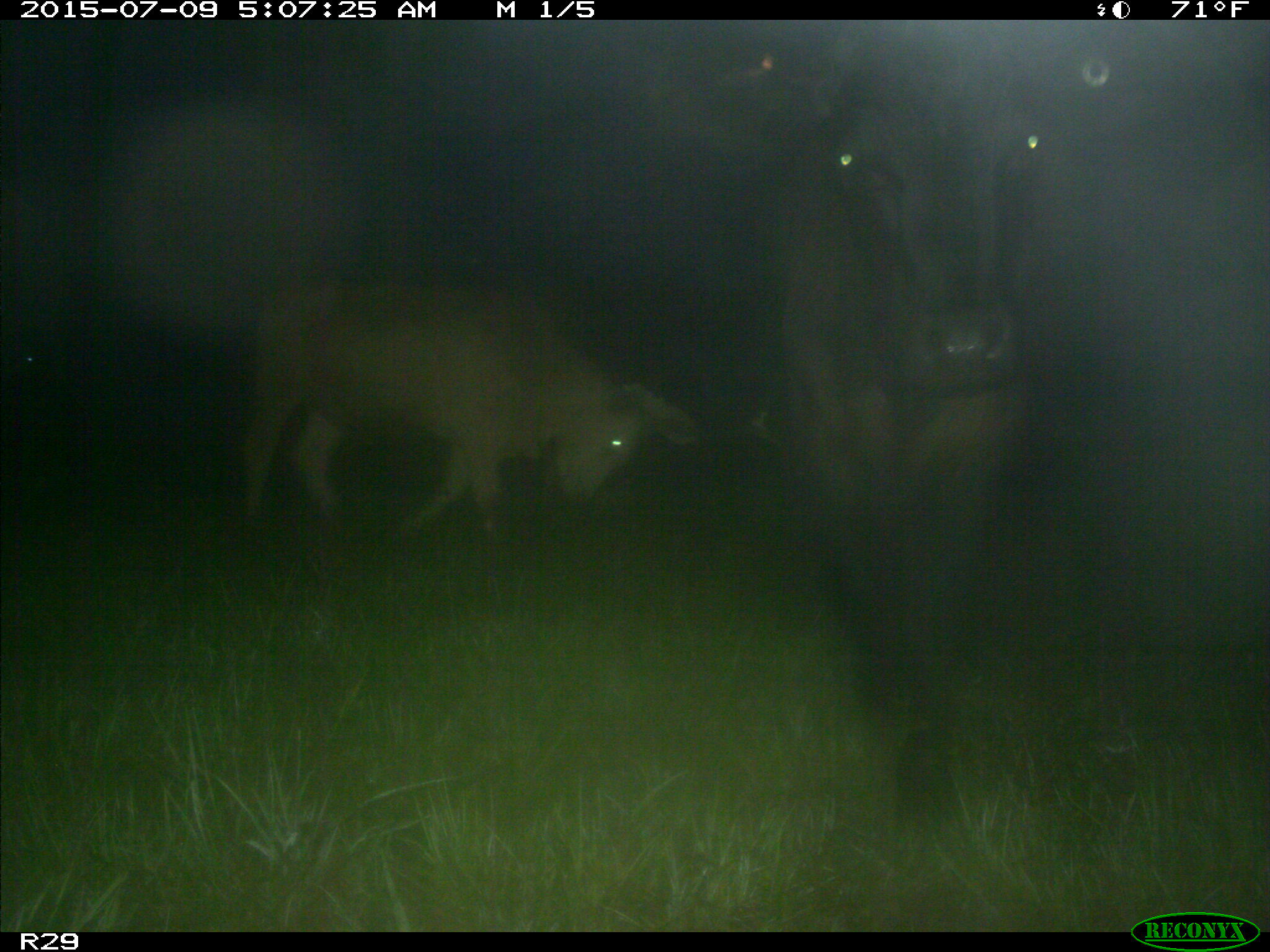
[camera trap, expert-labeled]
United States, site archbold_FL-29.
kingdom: Animalia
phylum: Chordata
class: Mammalia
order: Artiodactyla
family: Bovidae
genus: Bos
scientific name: Bos taurus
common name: domestic cow